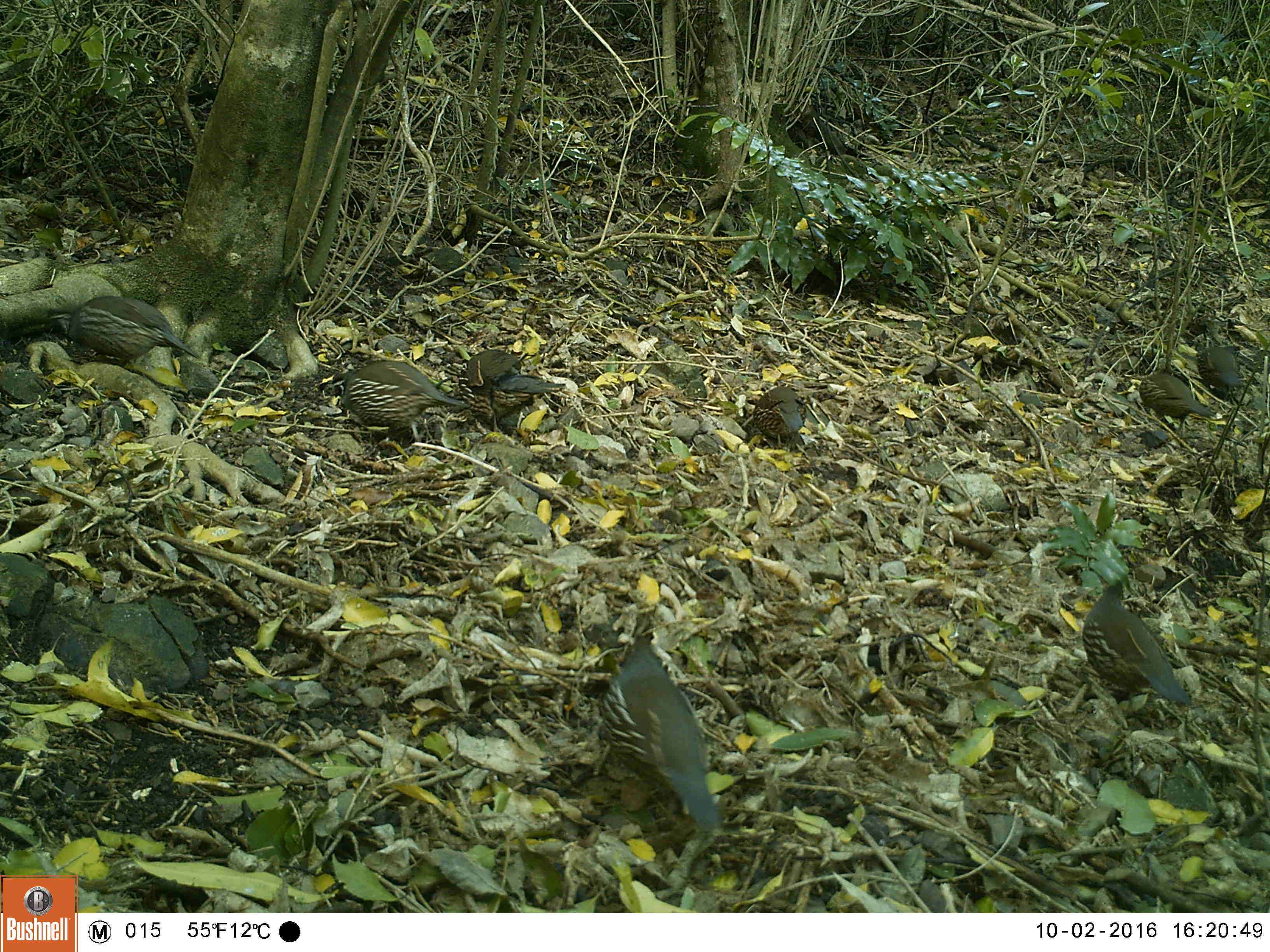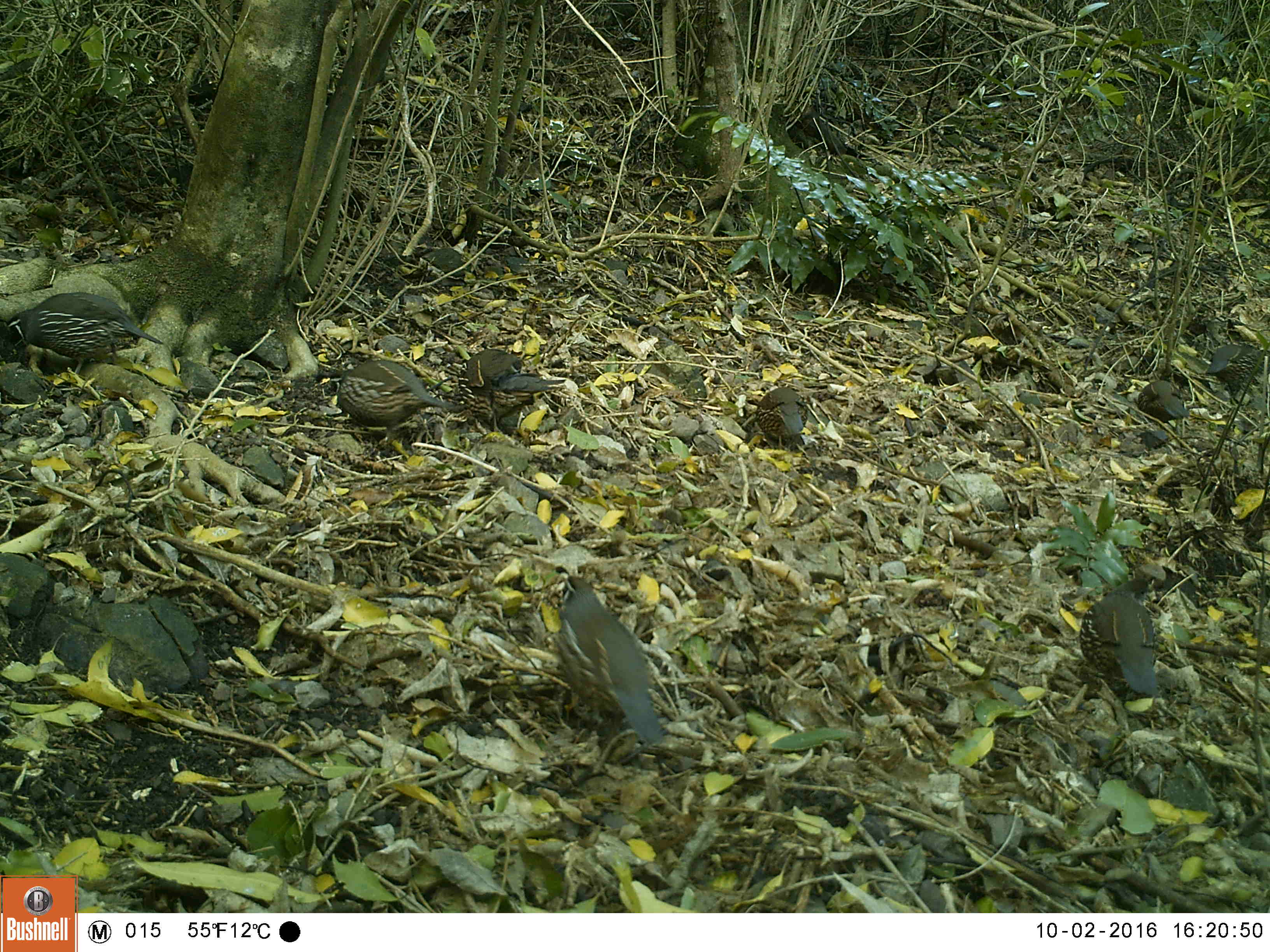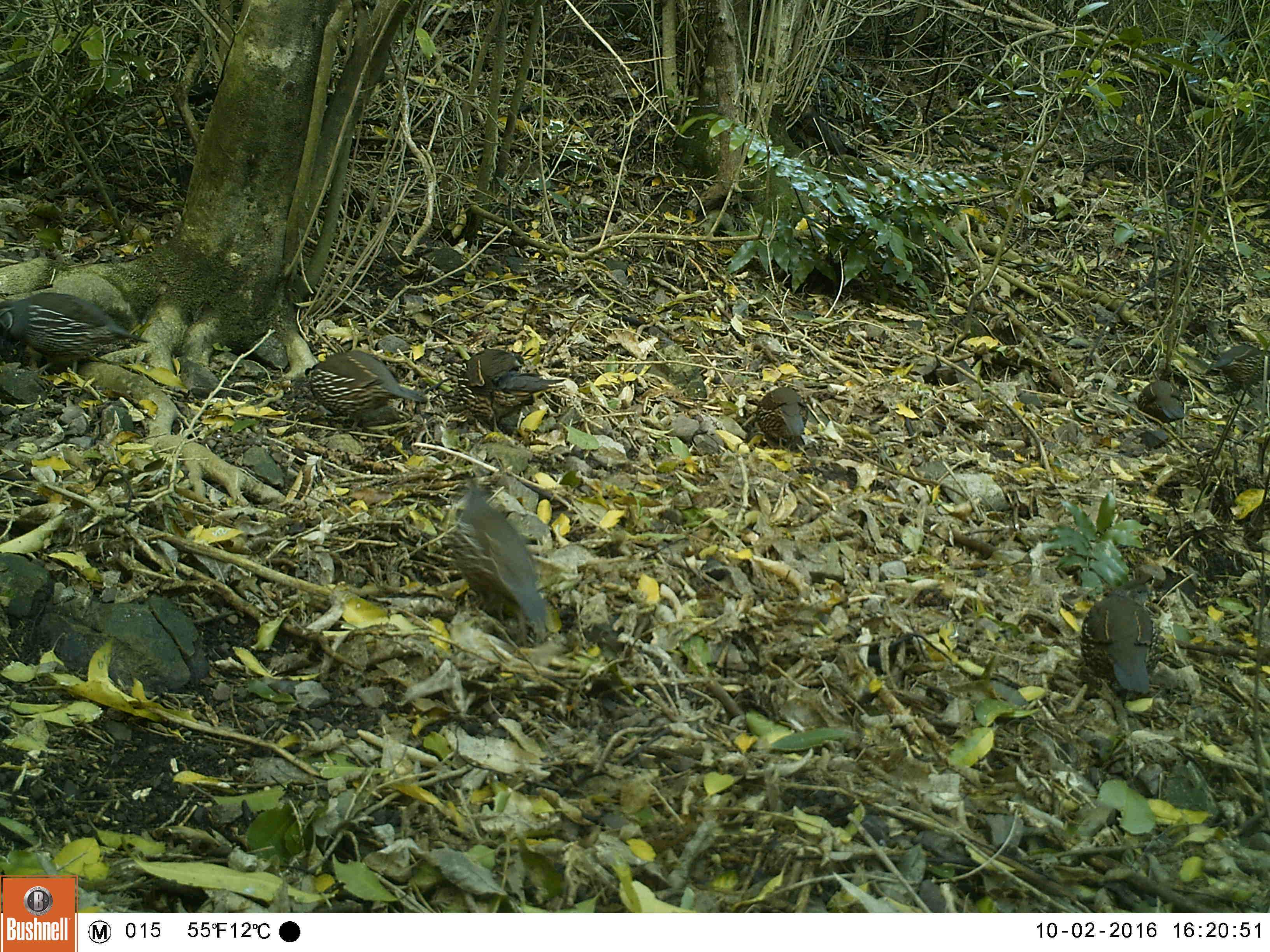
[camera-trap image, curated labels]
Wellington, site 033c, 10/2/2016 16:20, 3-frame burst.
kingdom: Animalia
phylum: Chordata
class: Aves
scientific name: Aves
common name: bird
Bird (Aves).